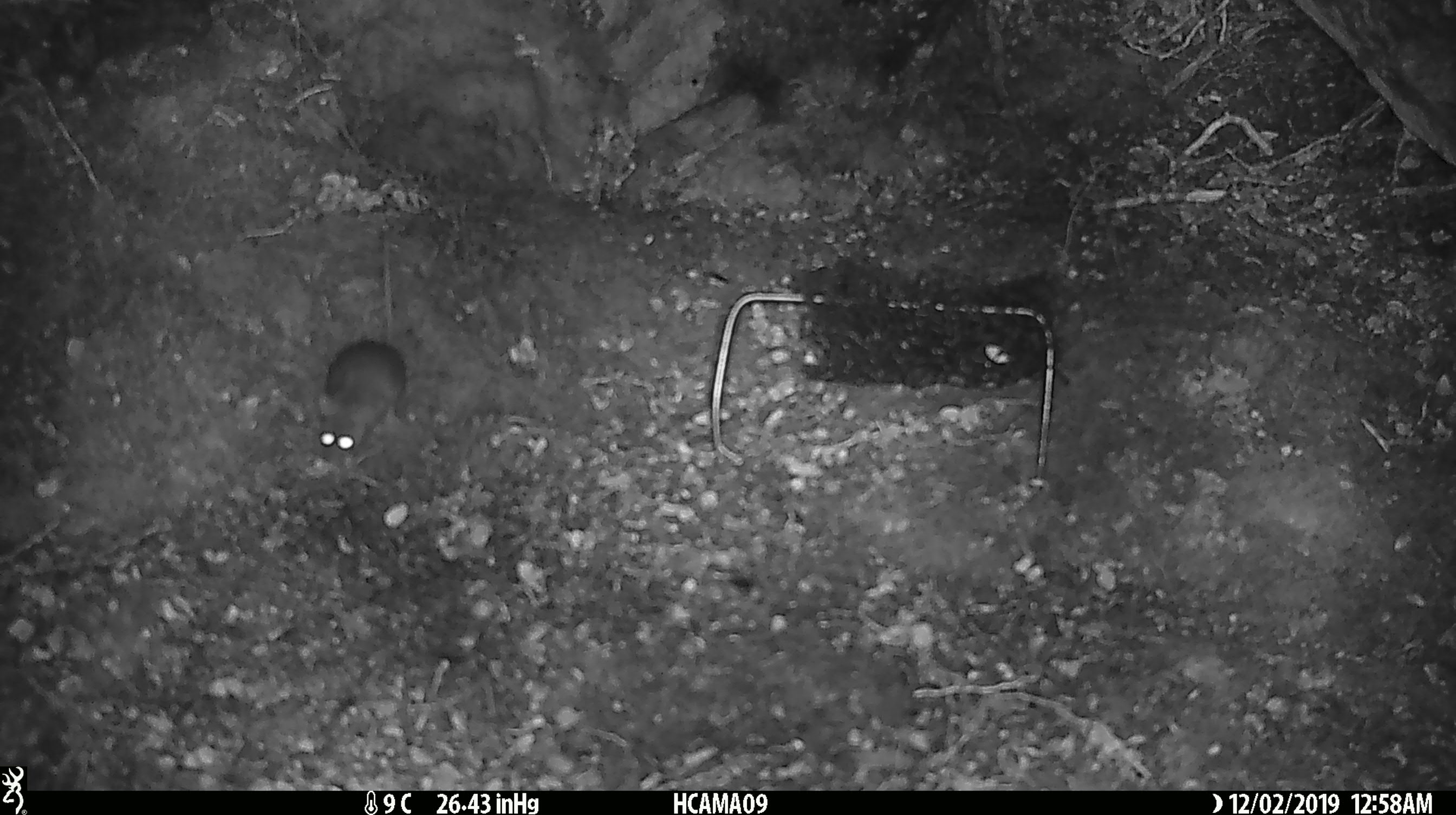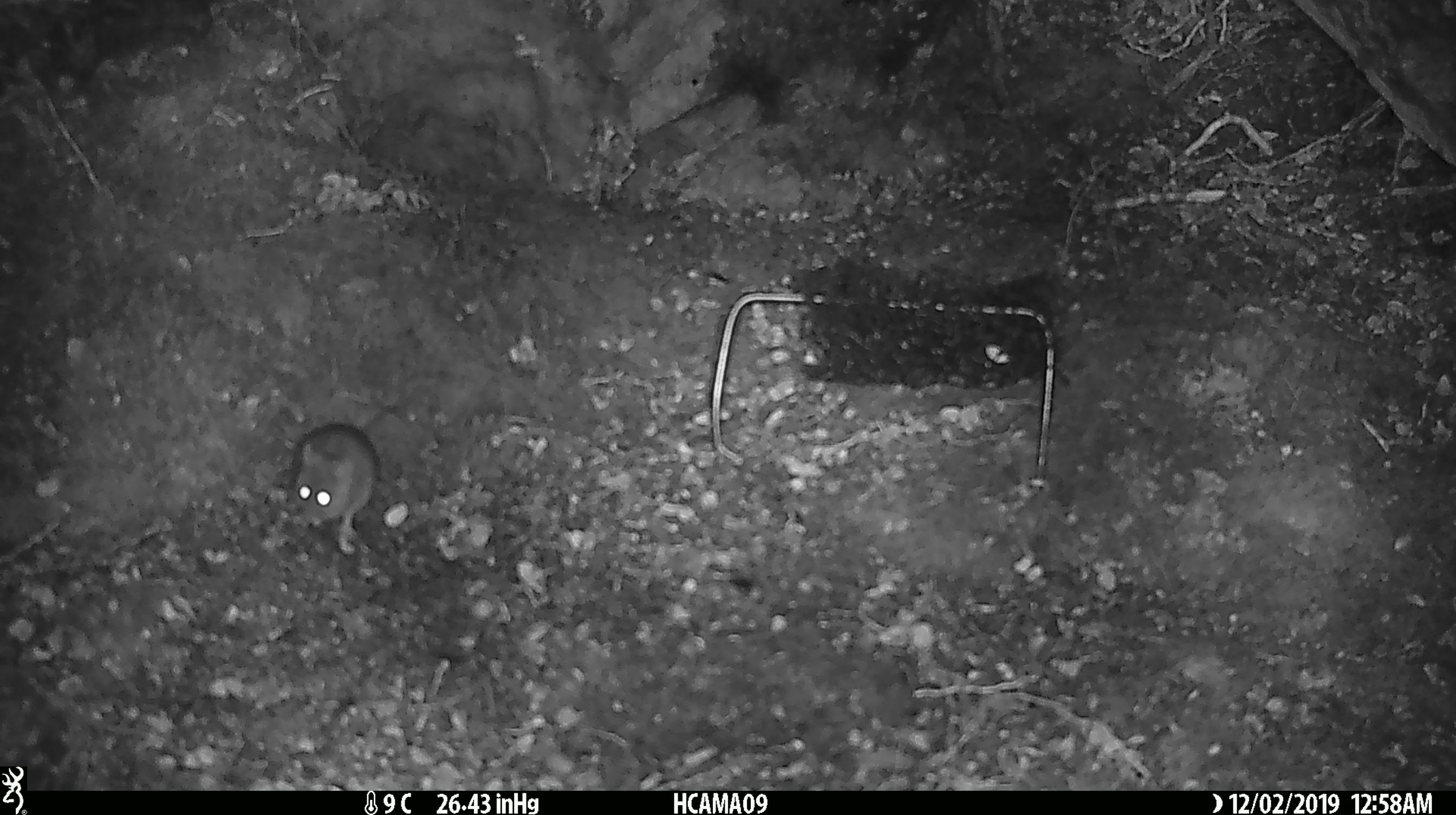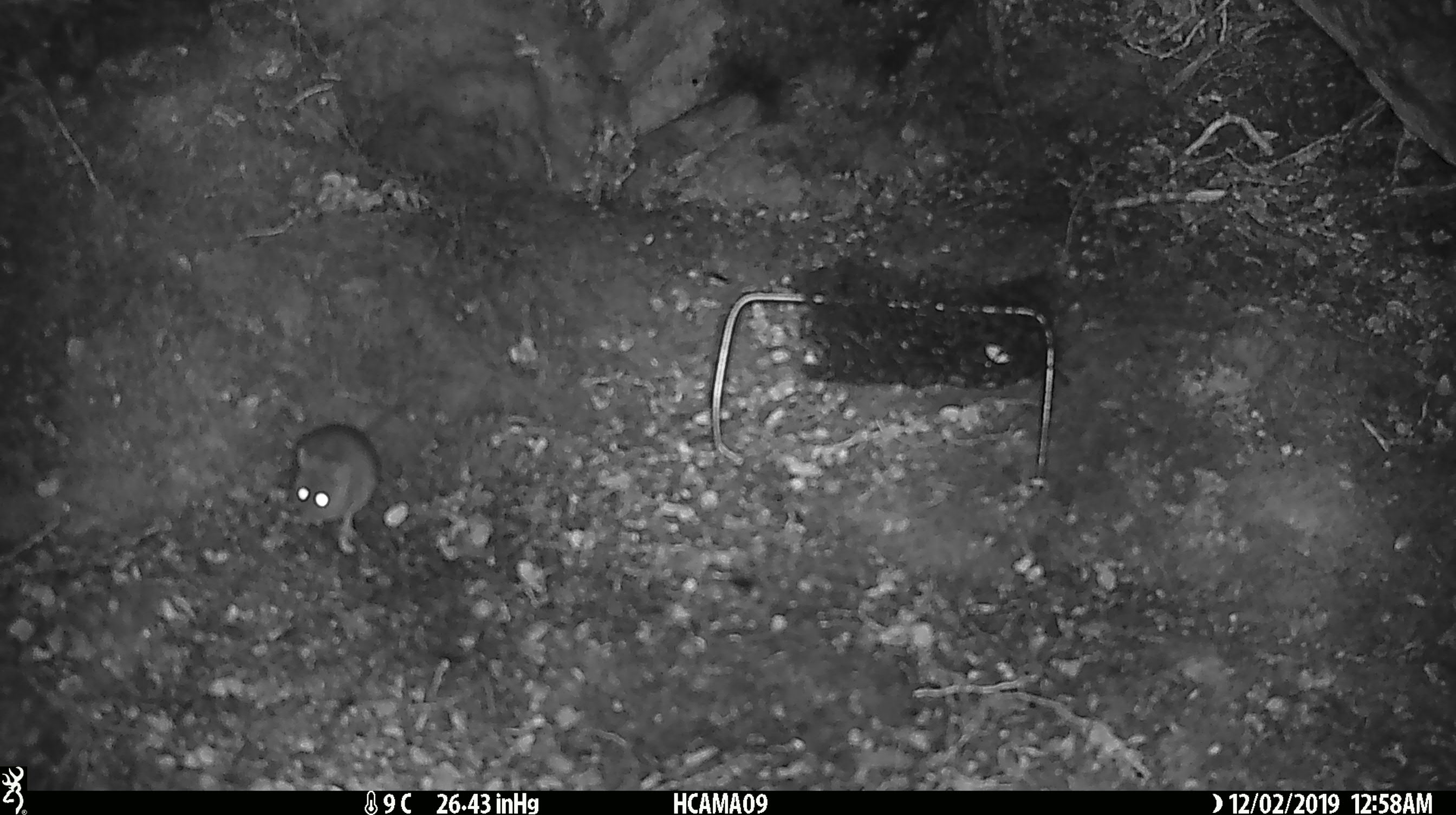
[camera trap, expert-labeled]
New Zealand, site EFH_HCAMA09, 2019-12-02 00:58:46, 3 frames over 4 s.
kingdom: Animalia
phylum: Chordata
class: Mammalia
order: Rodentia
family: Muridae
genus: Mus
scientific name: Mus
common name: mouse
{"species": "mouse (Mus)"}